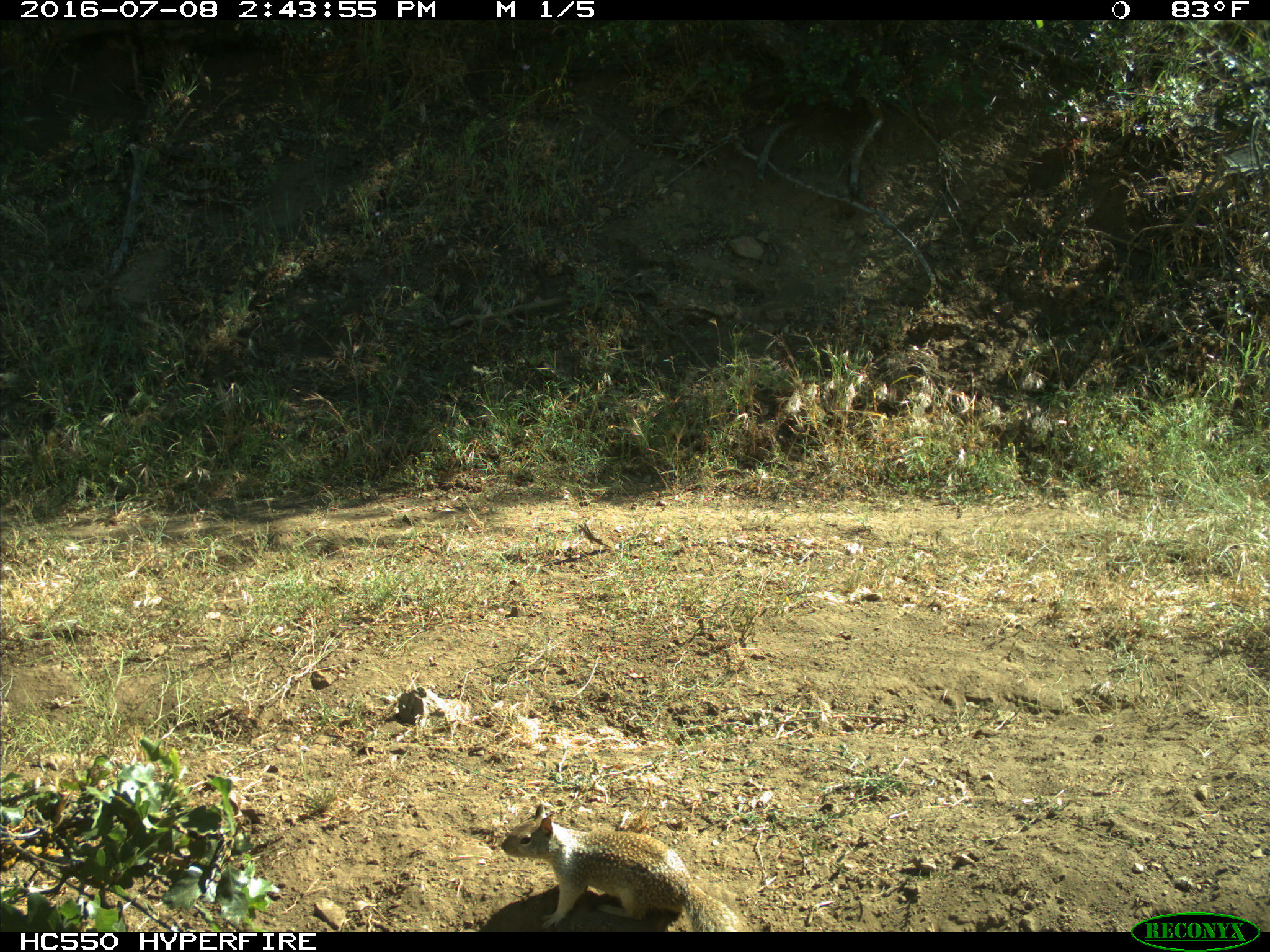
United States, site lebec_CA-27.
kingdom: Animalia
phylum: Chordata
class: Mammalia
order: Rodentia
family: Sciuridae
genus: Otospermophilus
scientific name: Otospermophilus beecheyi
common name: california ground squirrel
Otospermophilus beecheyi (california ground squirrel).